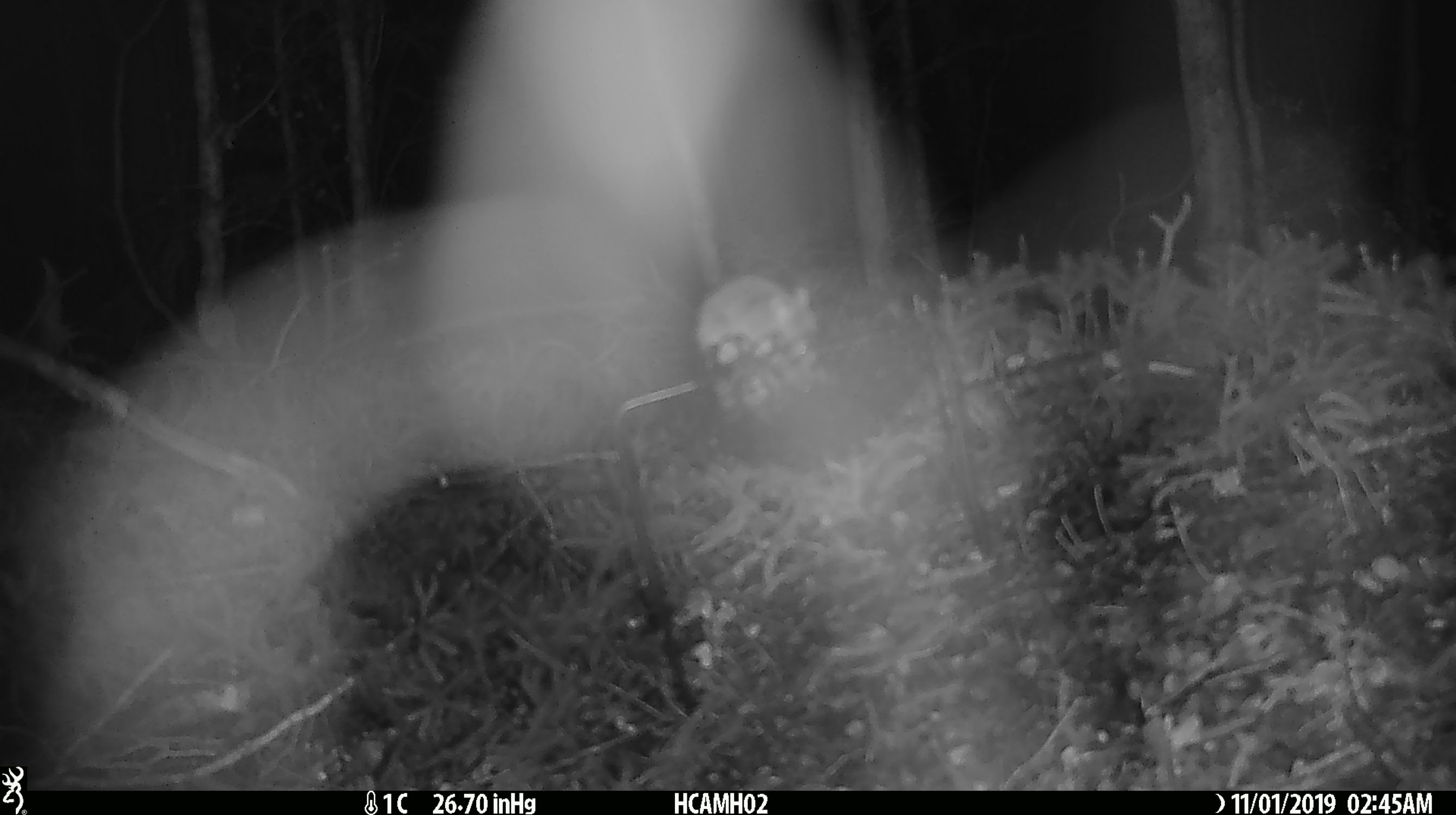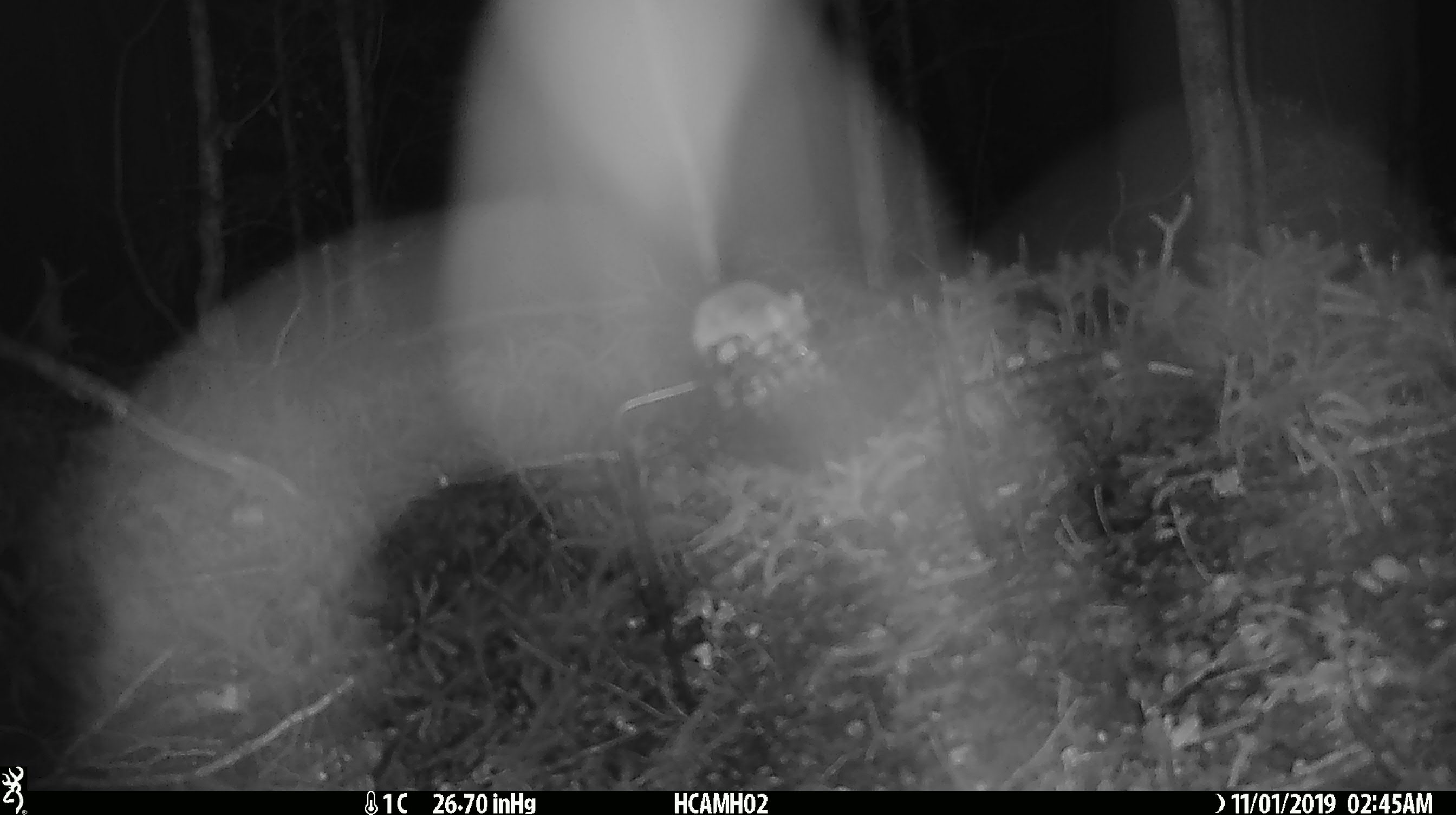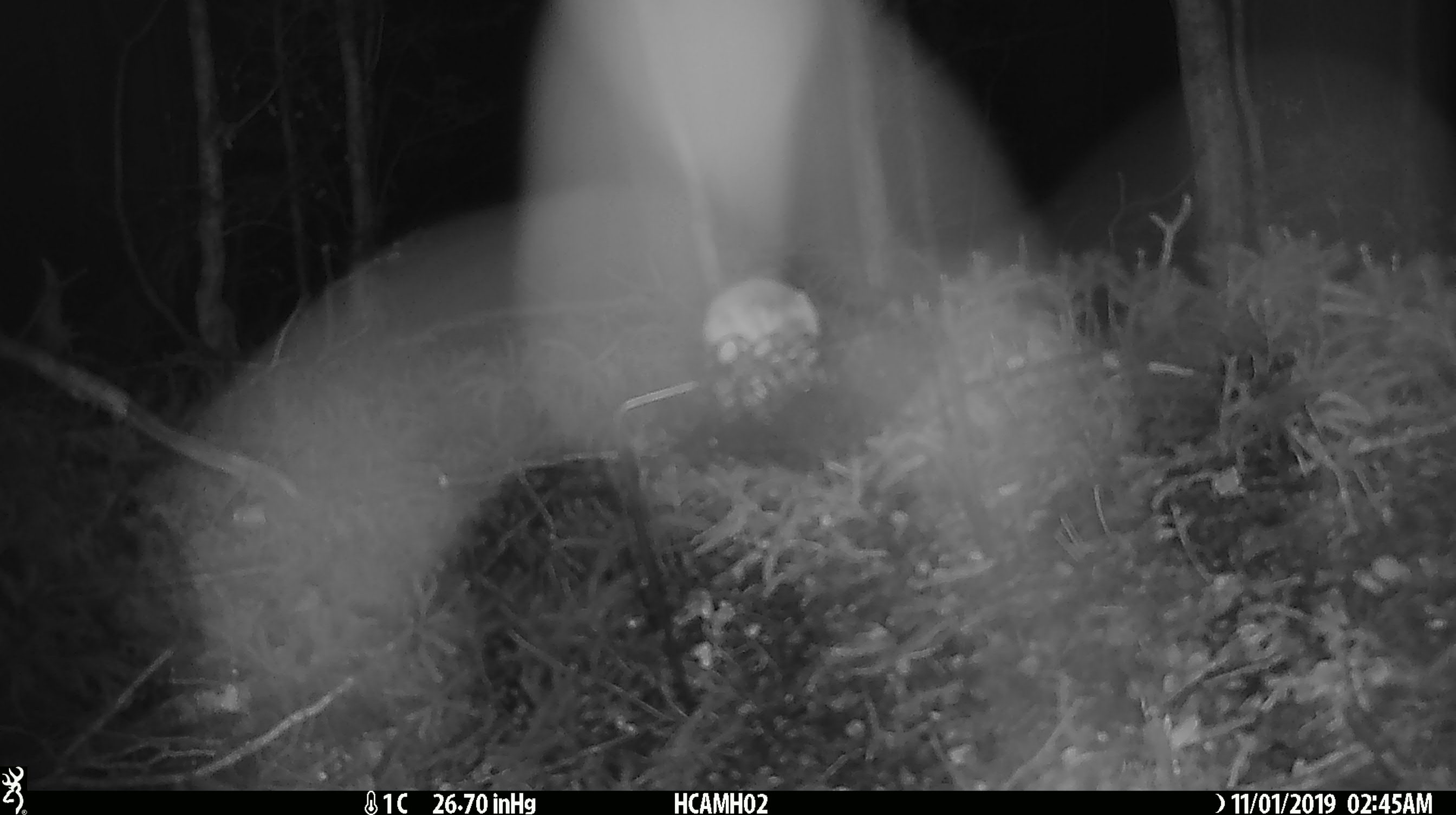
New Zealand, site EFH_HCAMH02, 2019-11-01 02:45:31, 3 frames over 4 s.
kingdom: Animalia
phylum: Chordata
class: Mammalia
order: Rodentia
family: Muridae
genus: Mus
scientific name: Mus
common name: mouse